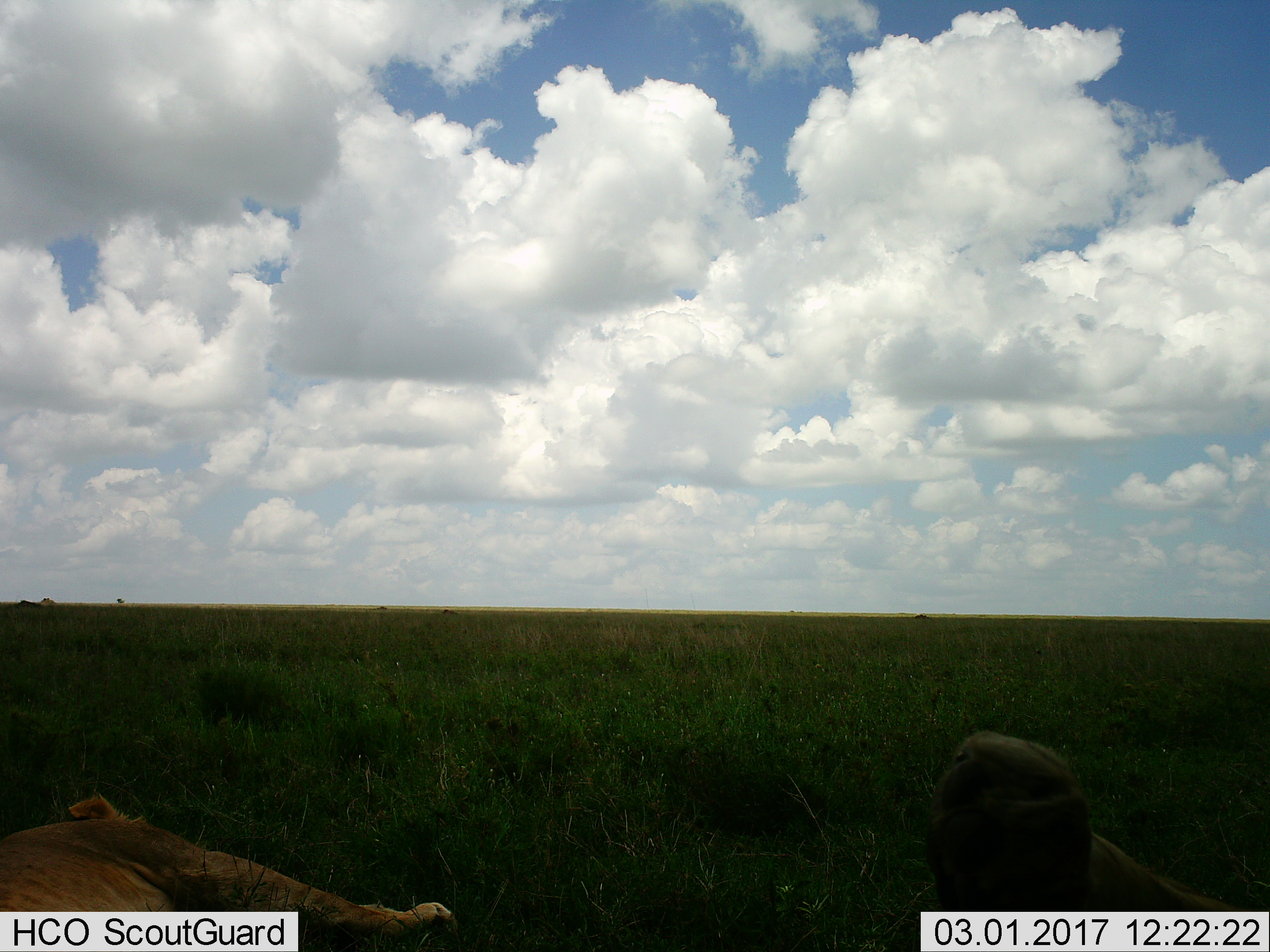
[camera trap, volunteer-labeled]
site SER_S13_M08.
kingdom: Animalia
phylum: Chordata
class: Mammalia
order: Carnivora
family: Felidae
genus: Panthera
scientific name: Panthera leo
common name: lion female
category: lionfemale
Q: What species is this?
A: Lionfemale (lion female) (Panthera leo).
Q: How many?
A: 1.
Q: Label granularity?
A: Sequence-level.